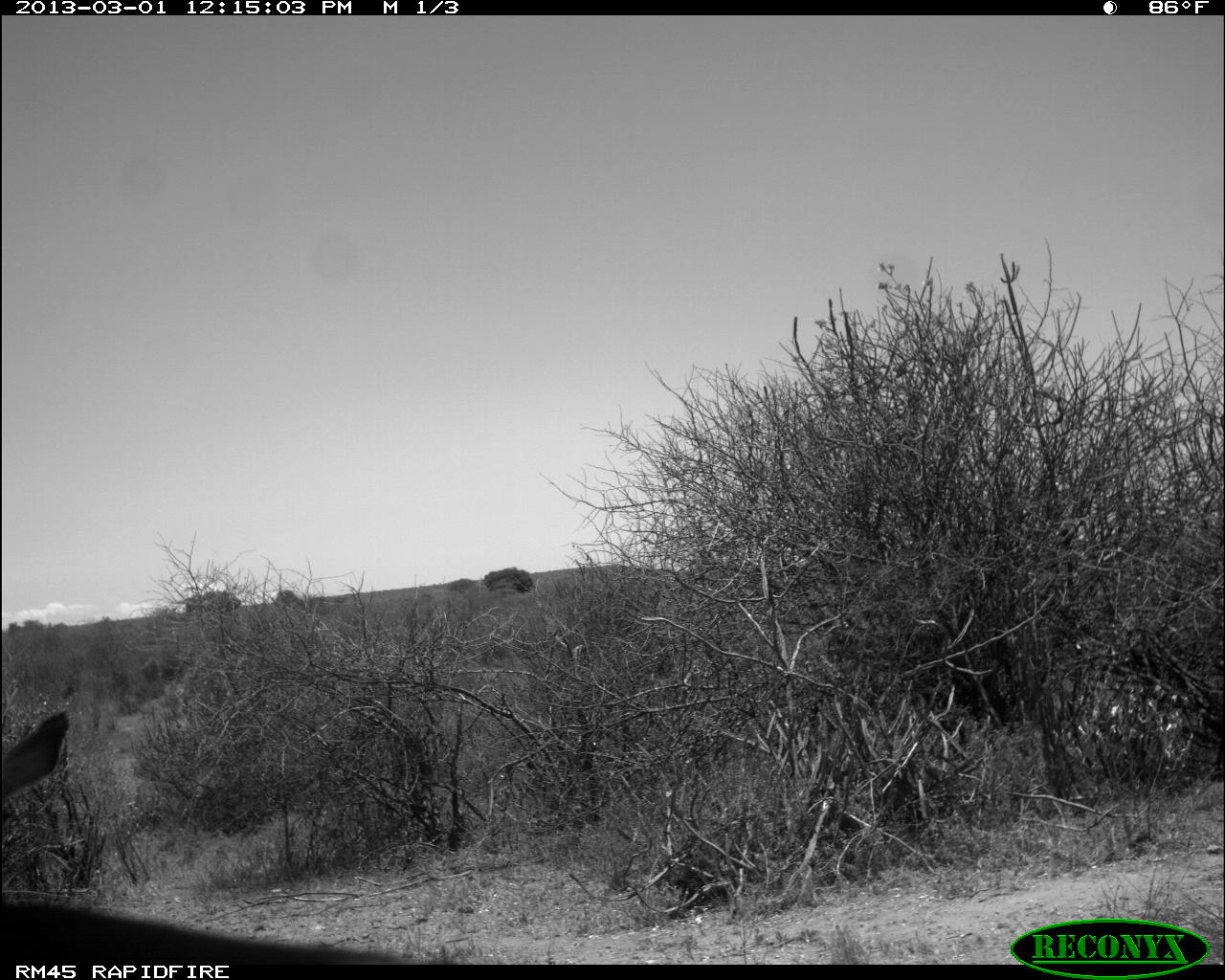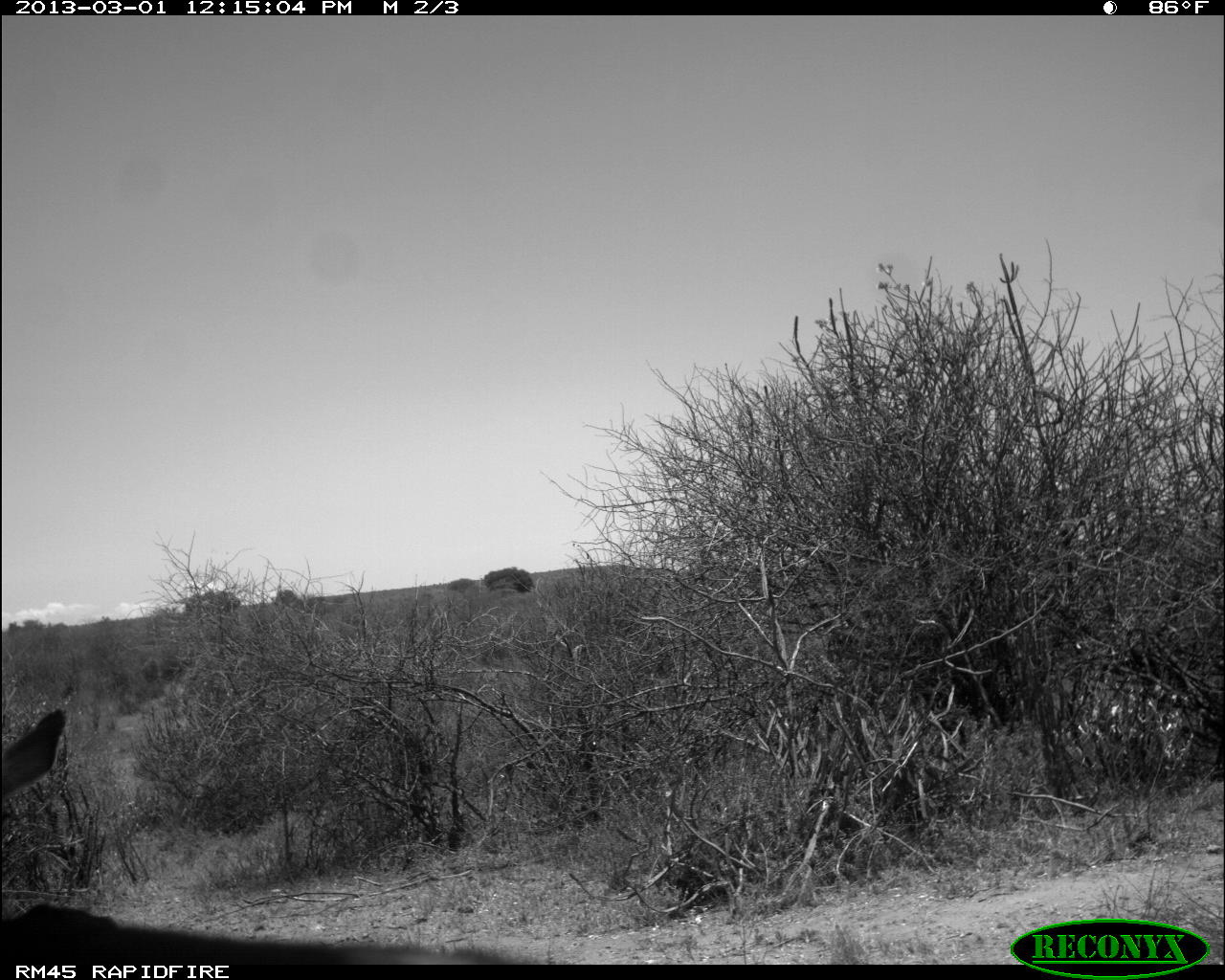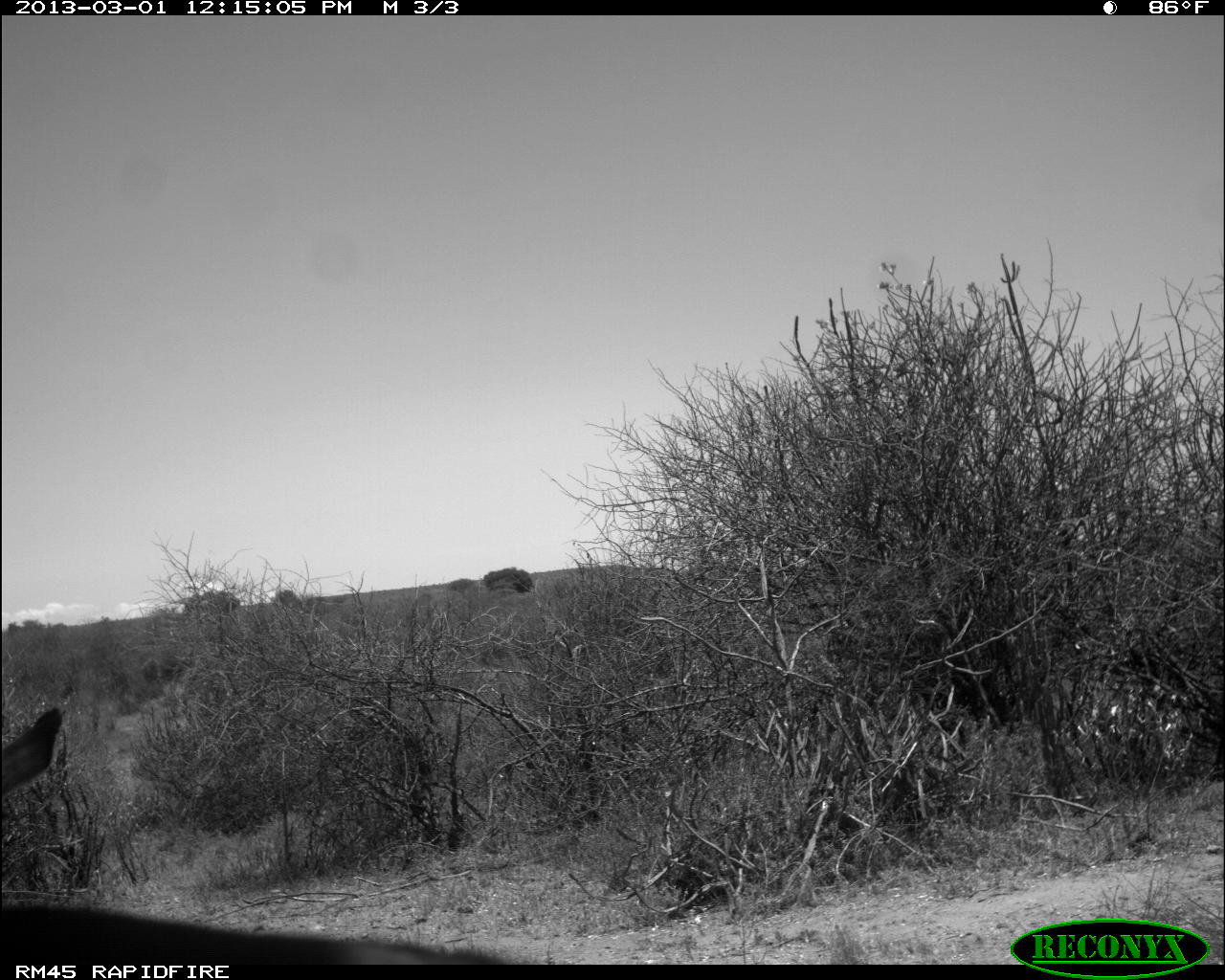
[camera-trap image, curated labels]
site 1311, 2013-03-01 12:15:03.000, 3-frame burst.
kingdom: Animalia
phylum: Chordata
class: Mammalia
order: Artiodactyla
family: Bovidae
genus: Aepyceros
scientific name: Aepyceros melampus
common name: impala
Aepyceros melampus (impala), count 2.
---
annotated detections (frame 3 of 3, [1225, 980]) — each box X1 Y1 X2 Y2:
aepyceros melampus: 0 701 514 960